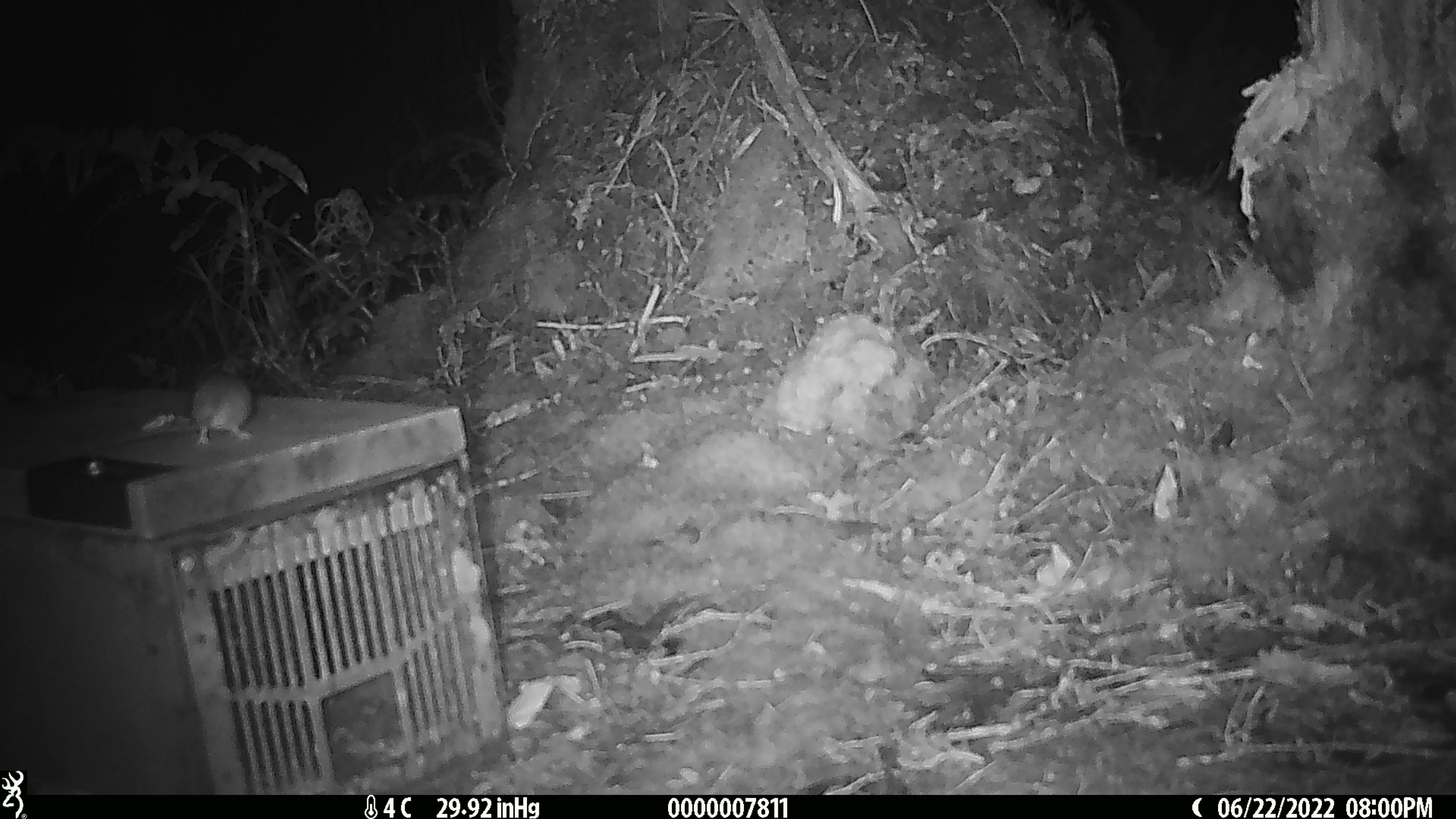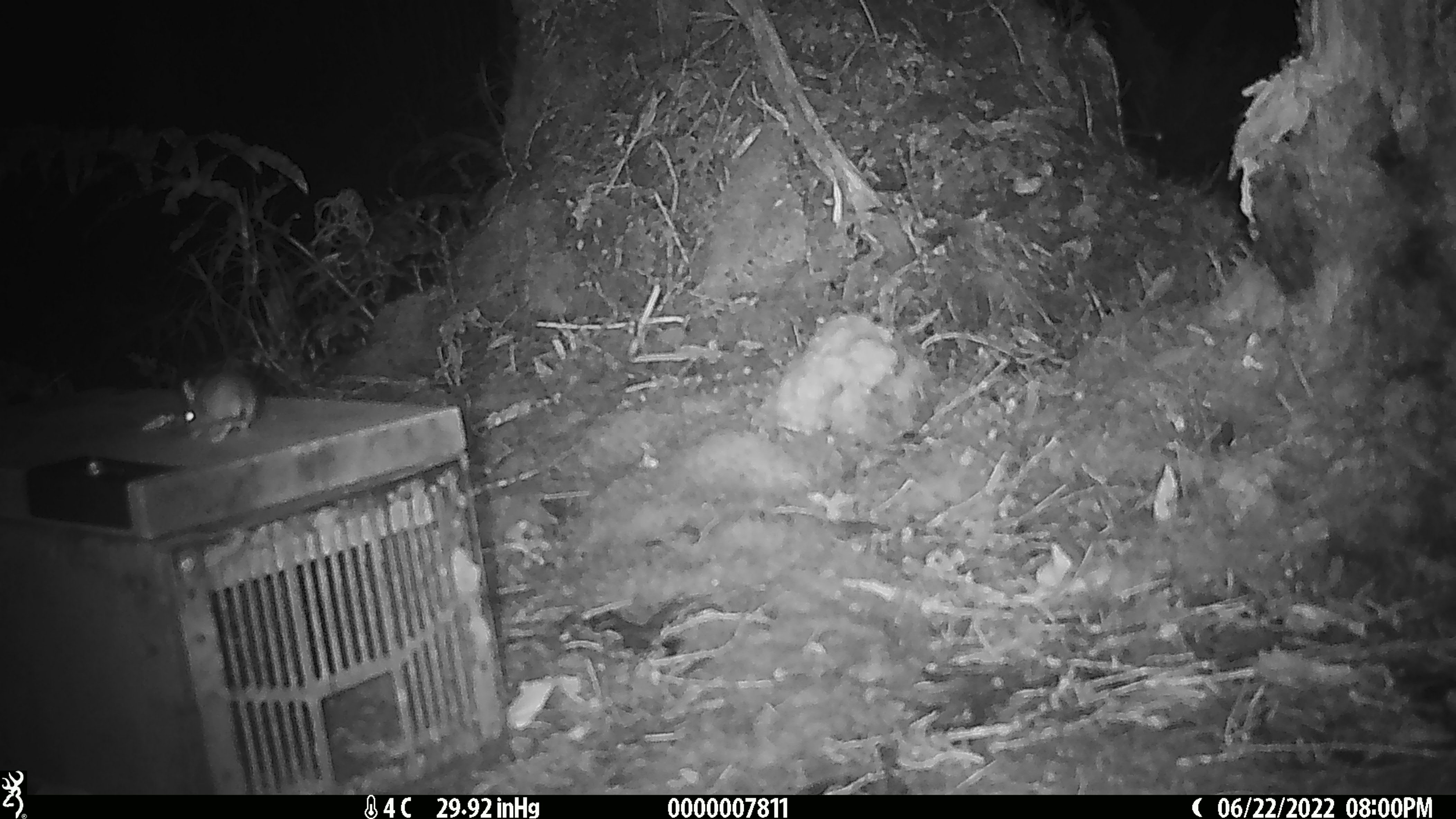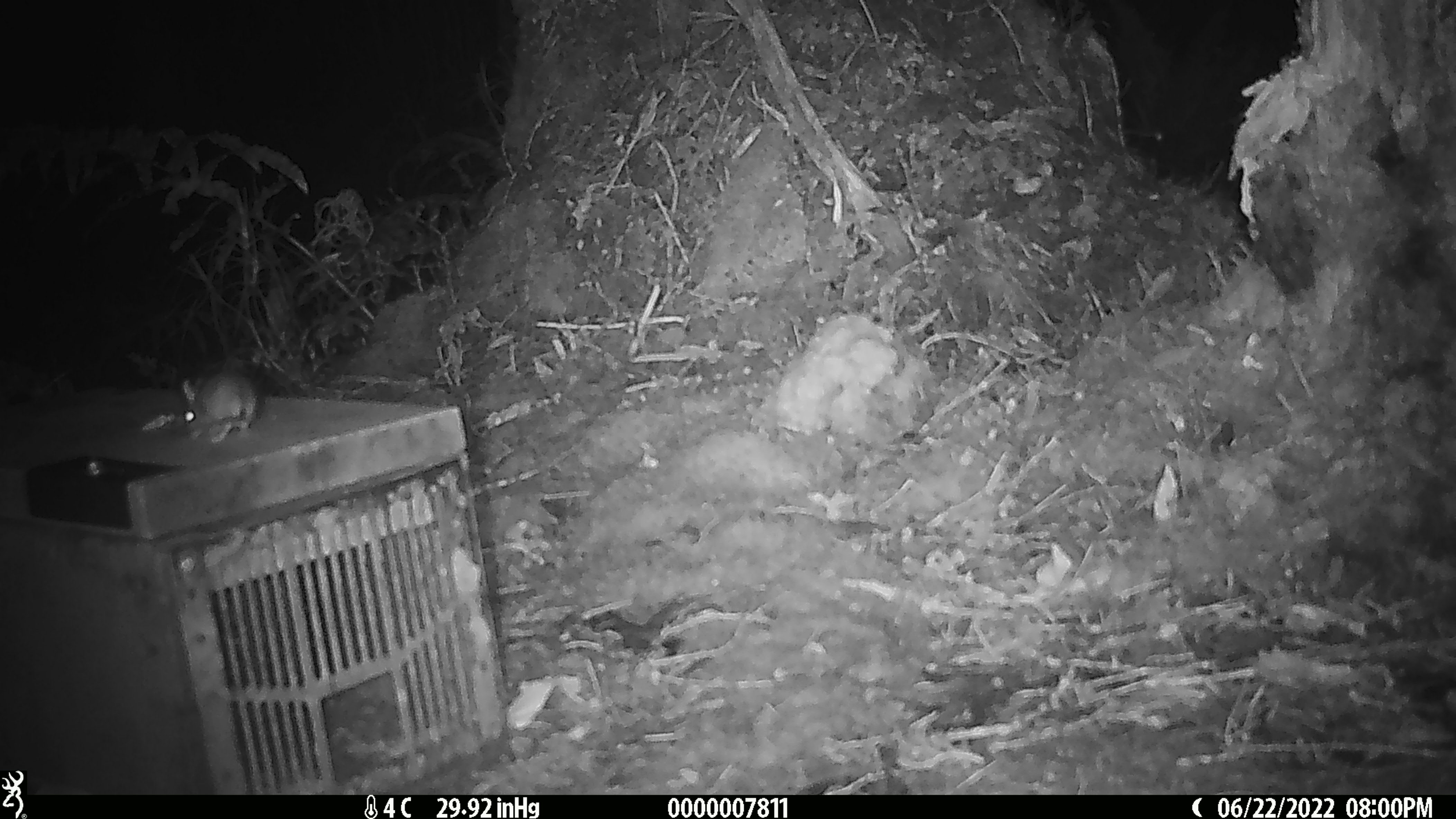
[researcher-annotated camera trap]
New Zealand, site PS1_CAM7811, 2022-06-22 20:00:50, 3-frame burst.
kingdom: Animalia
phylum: Chordata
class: Mammalia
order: Rodentia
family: Muridae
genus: Mus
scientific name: Mus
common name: mouse